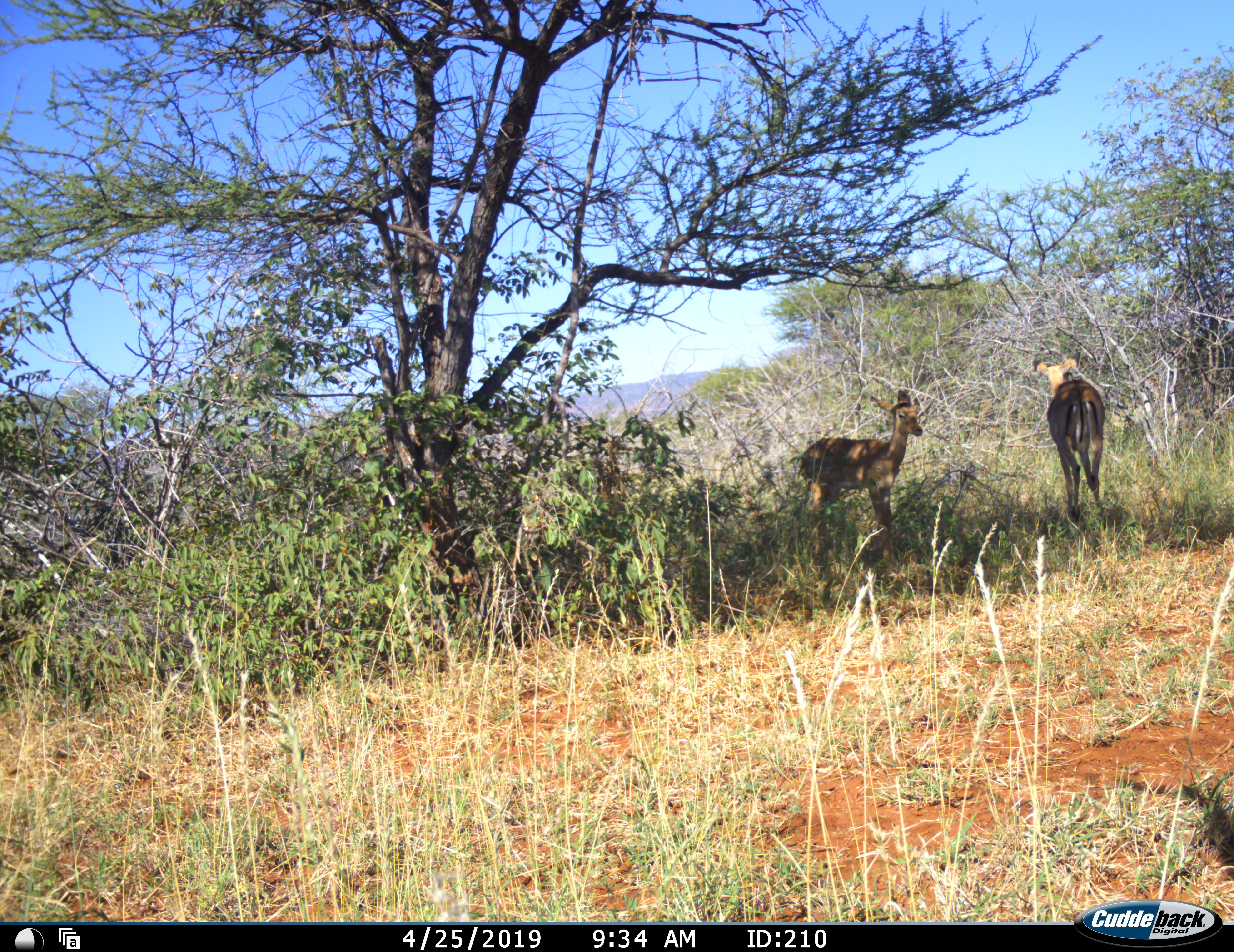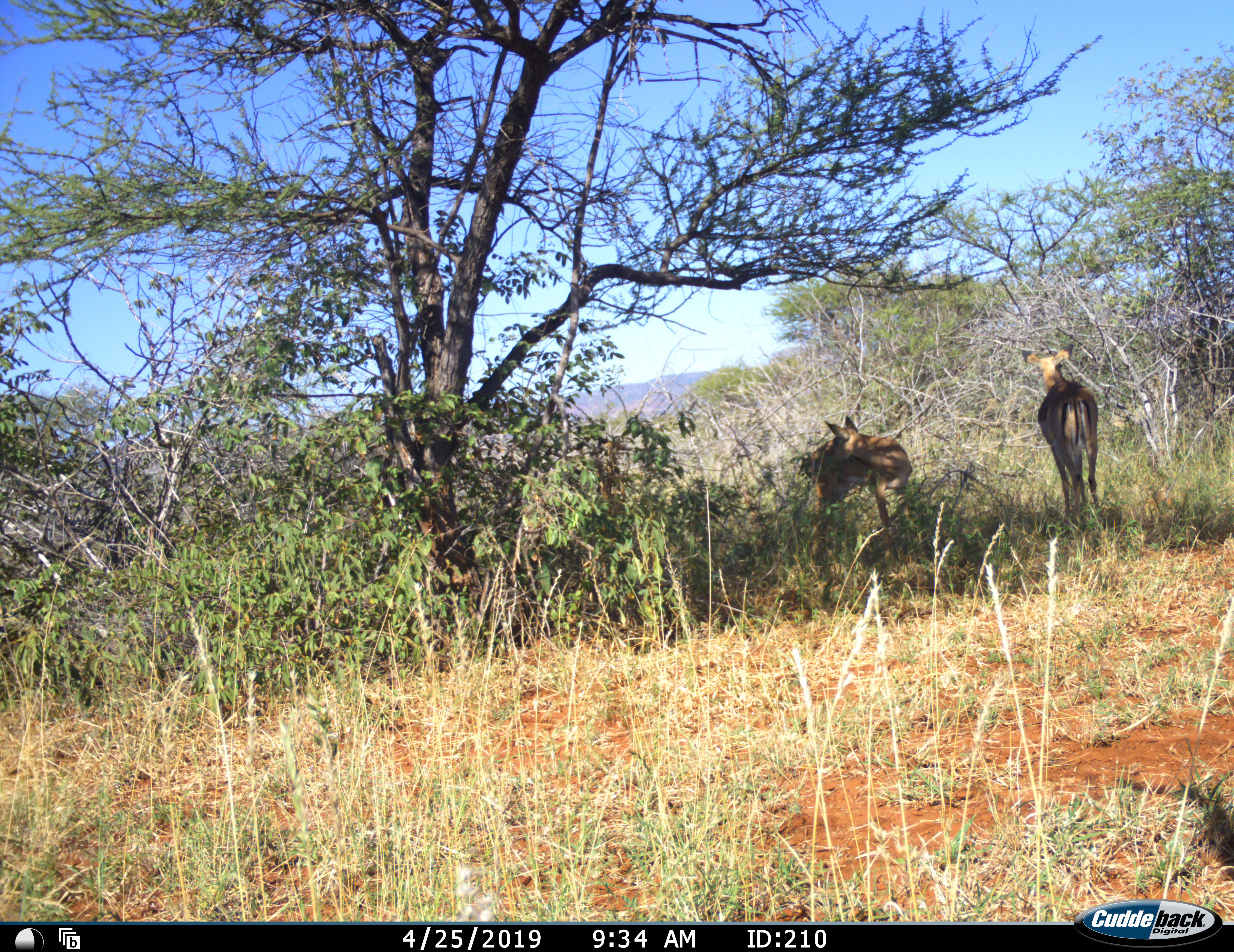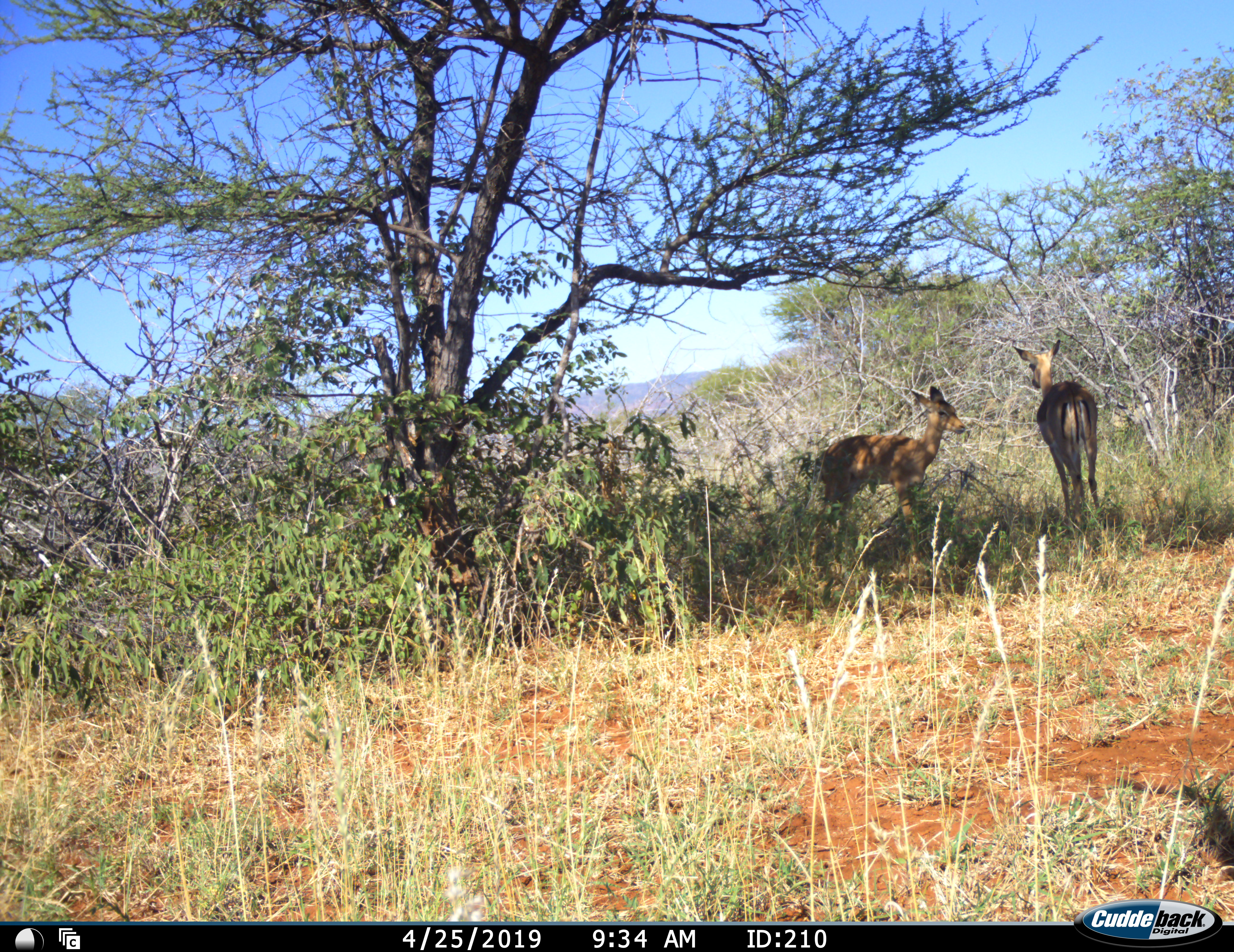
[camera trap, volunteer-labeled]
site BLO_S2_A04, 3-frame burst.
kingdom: Animalia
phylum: Chordata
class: Mammalia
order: Artiodactyla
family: Bovidae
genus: Aepyceros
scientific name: Aepyceros melampus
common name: impala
Impala (Aepyceros melampus), count 2. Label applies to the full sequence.